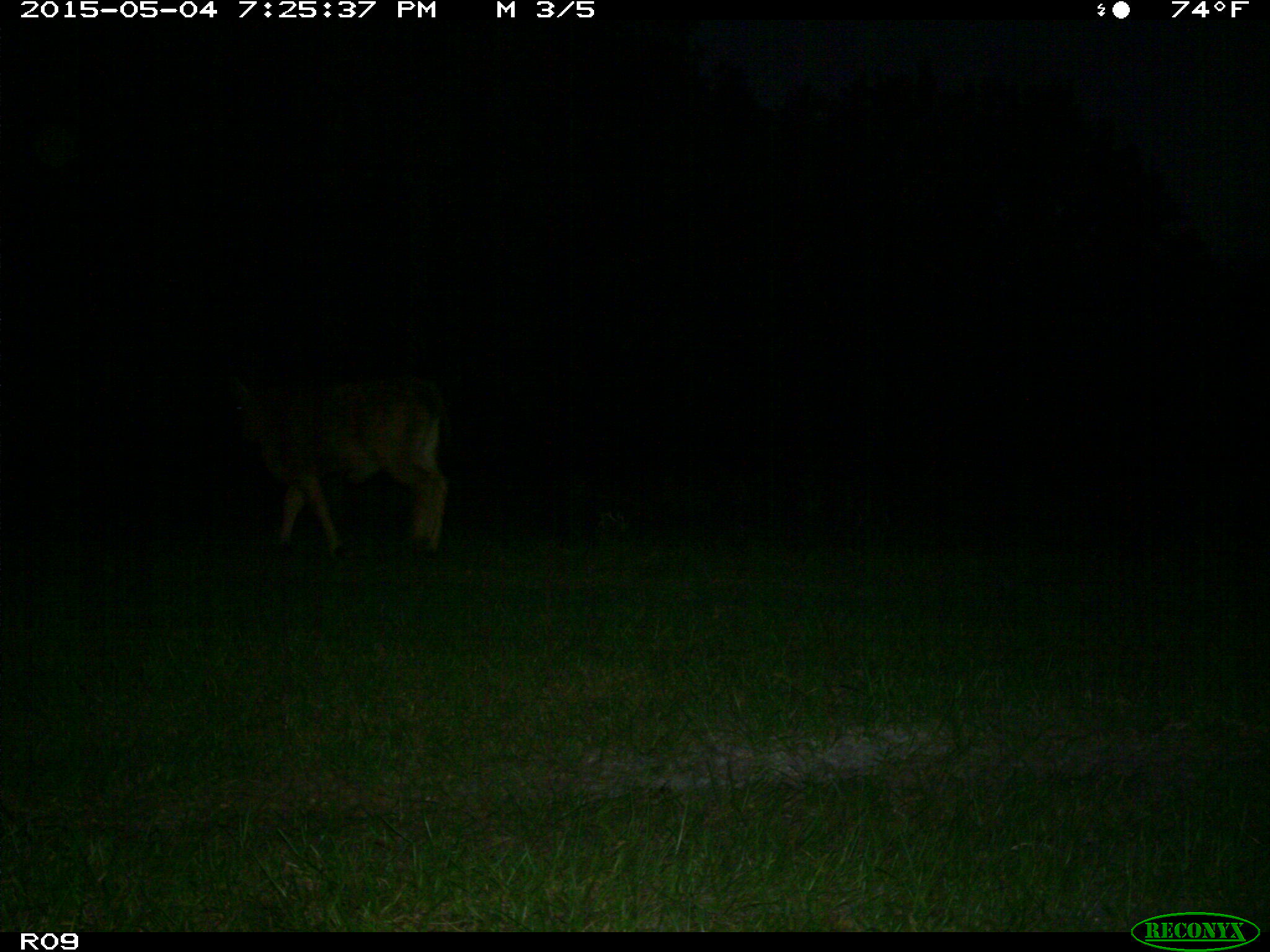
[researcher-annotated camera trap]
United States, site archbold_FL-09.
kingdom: Animalia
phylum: Chordata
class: Mammalia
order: Artiodactyla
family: Bovidae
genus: Bos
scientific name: Bos taurus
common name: domestic cow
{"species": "Bos taurus (domestic cow)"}